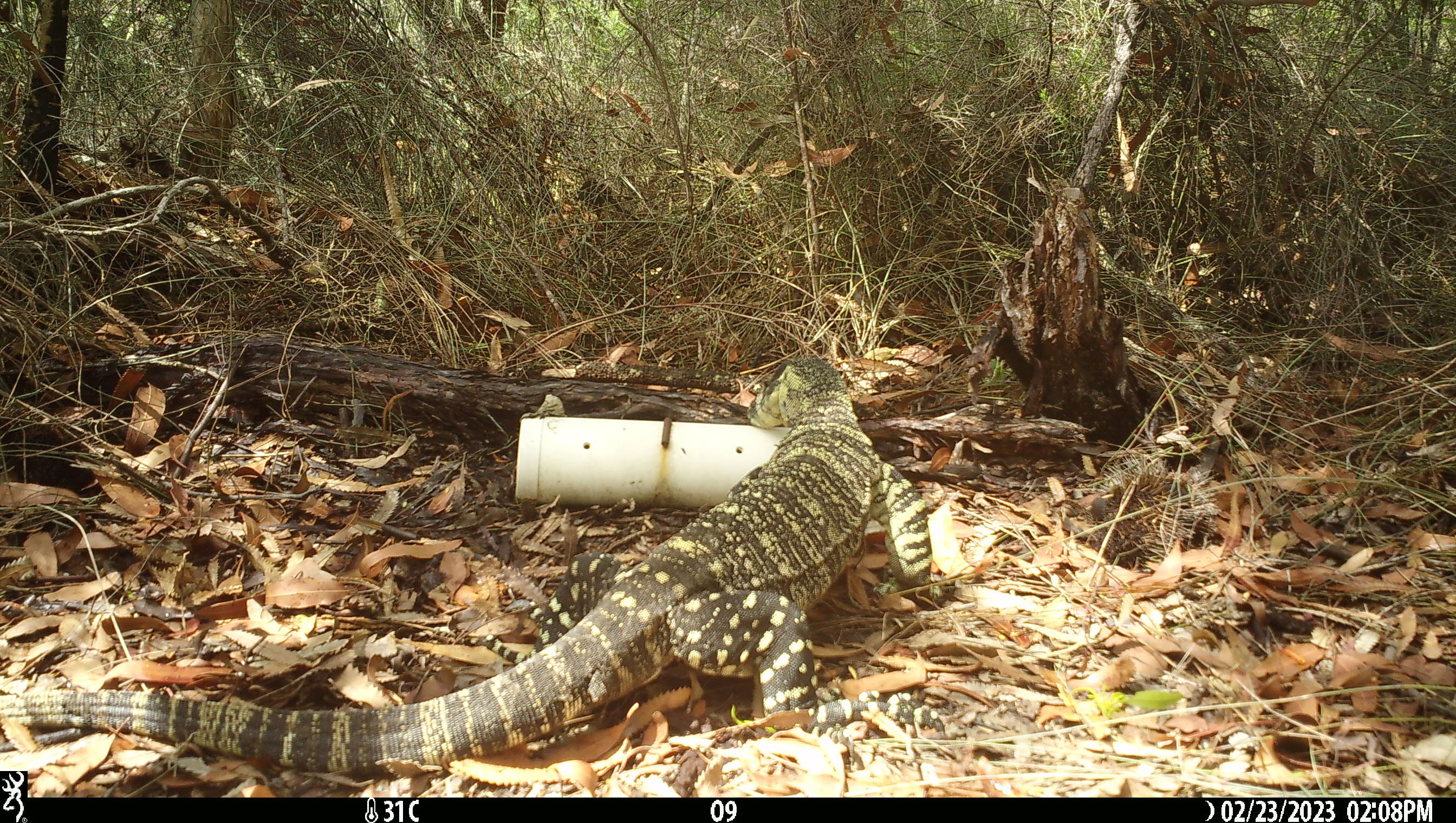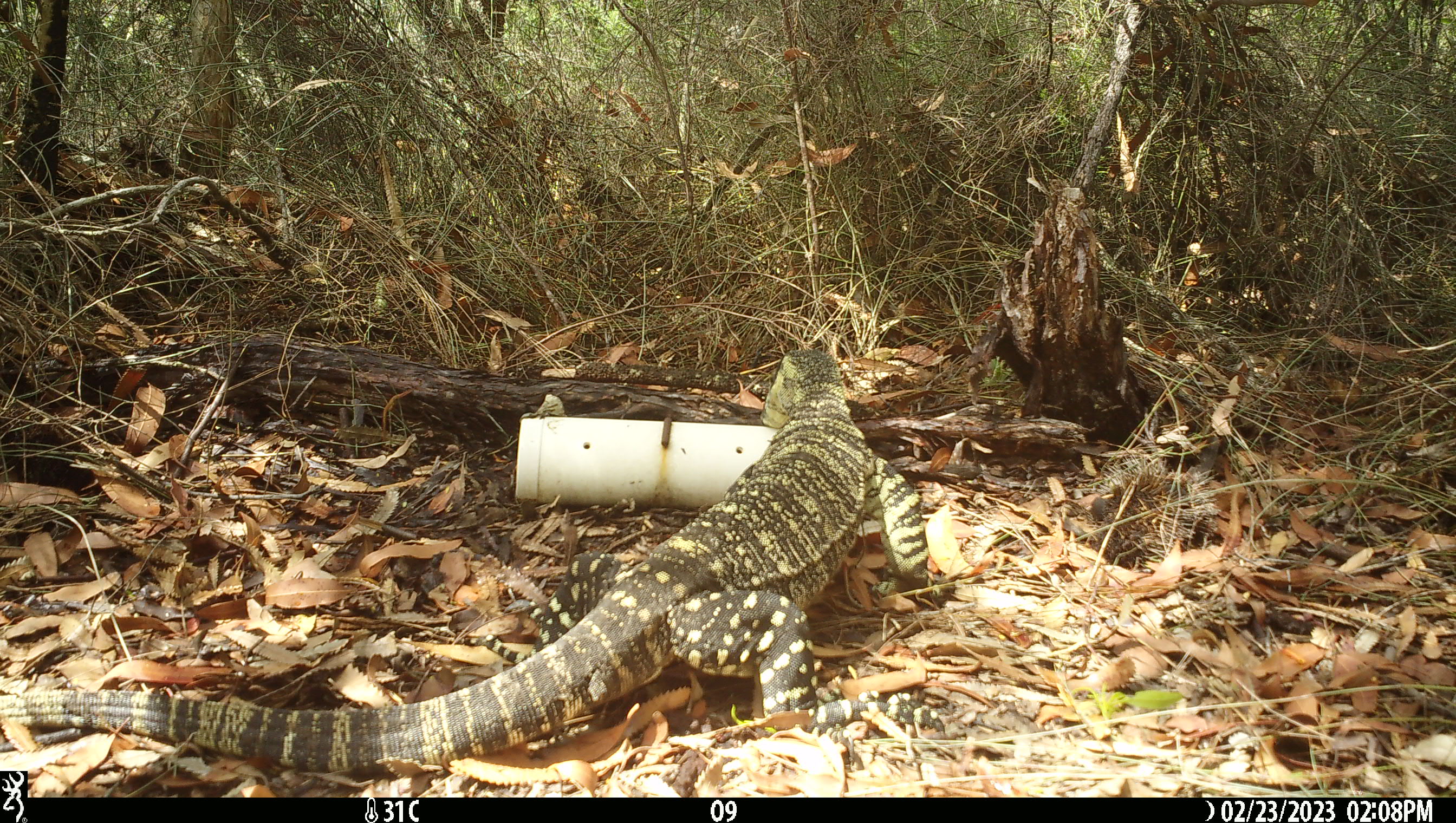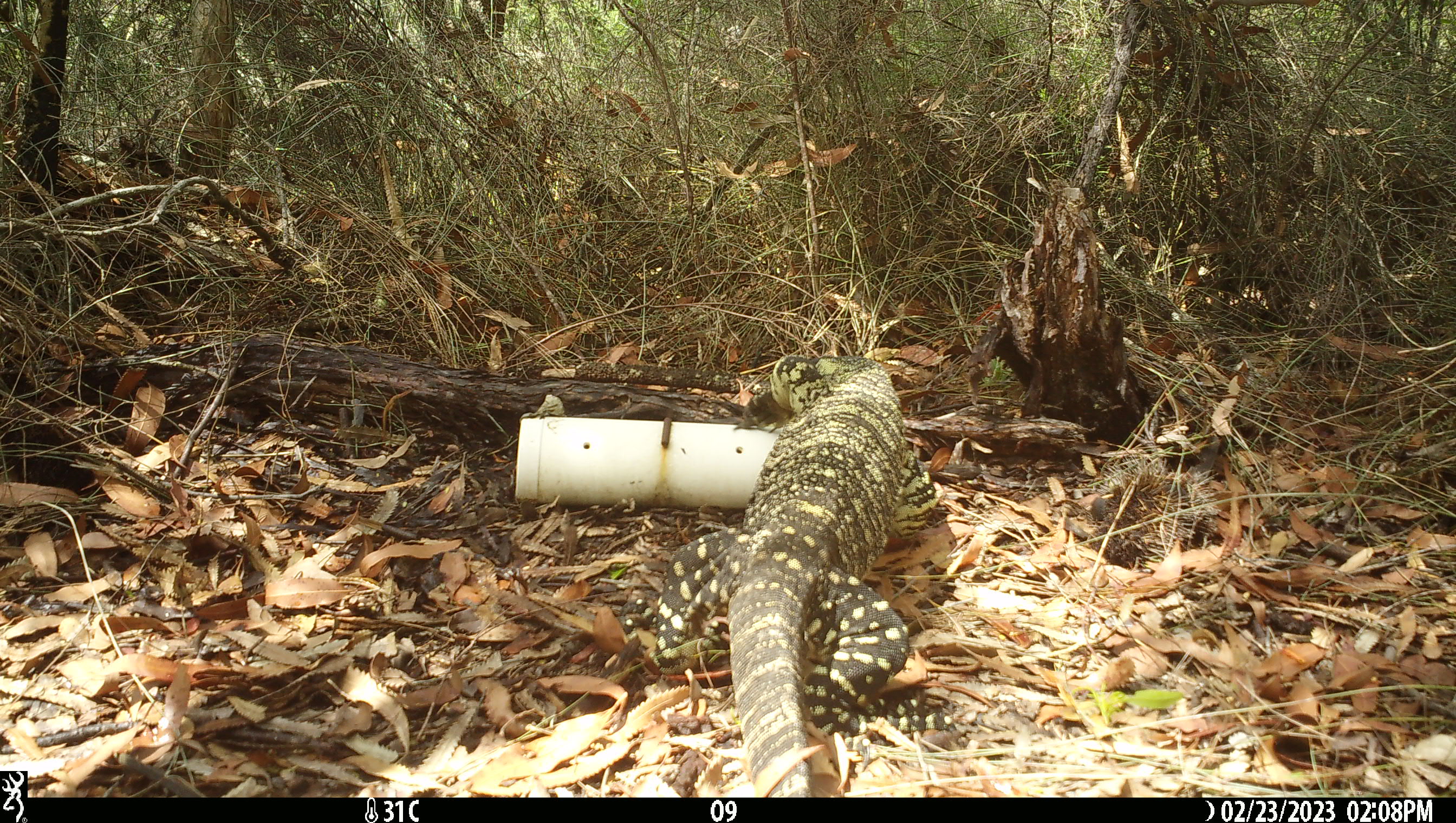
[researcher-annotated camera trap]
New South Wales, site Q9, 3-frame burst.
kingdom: Animalia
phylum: Chordata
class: Reptilia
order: Squamata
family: Varanidae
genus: Varanus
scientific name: Varanus varius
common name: lace monitor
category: goanna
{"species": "goanna (lace monitor) (Varanus varius)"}